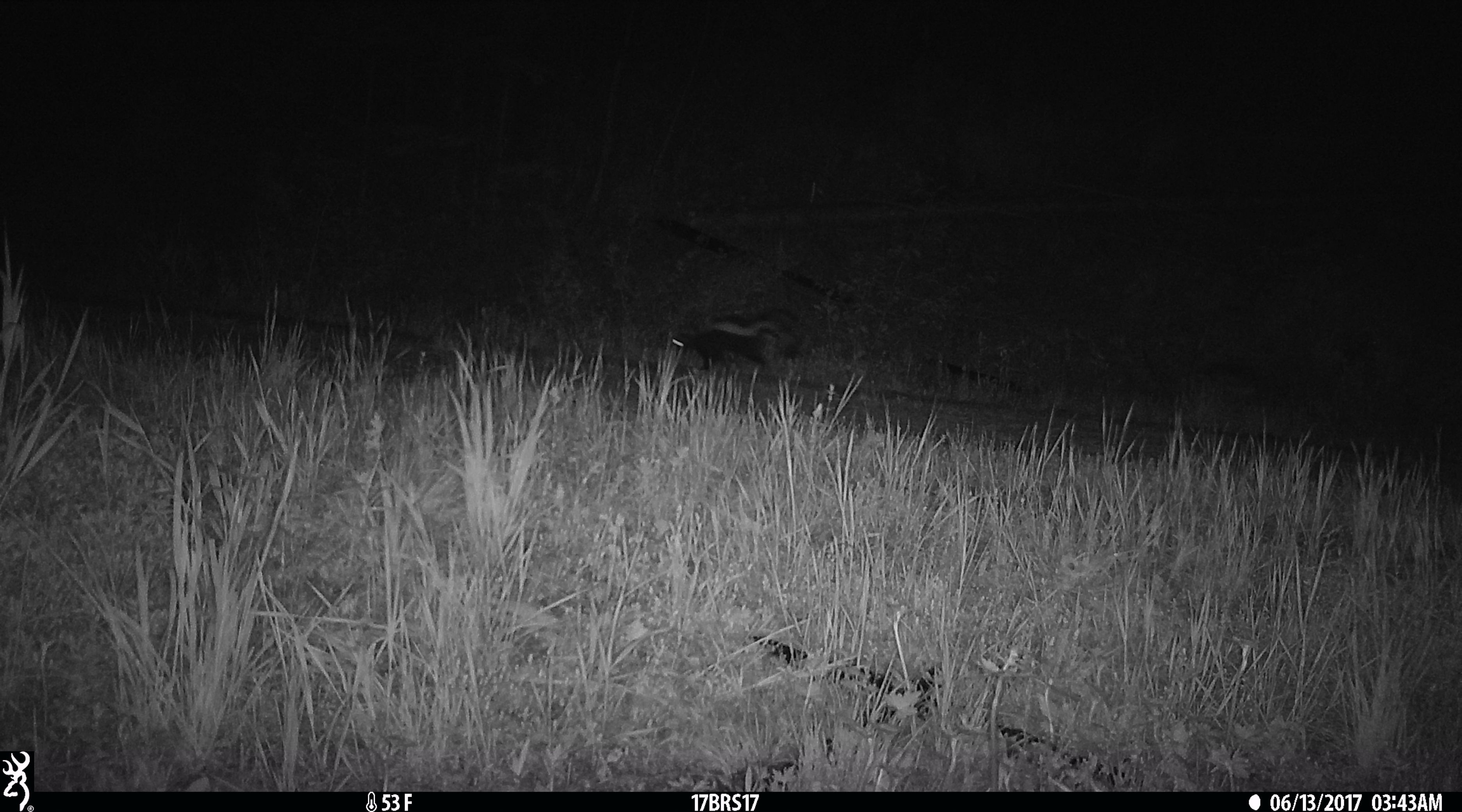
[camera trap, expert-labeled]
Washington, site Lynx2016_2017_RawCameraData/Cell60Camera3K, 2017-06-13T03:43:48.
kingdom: Animalia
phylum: Chordata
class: Mammalia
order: Carnivora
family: Mephitidae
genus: Mephitis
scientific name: Mephitis mephitis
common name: striped skunk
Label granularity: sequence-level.